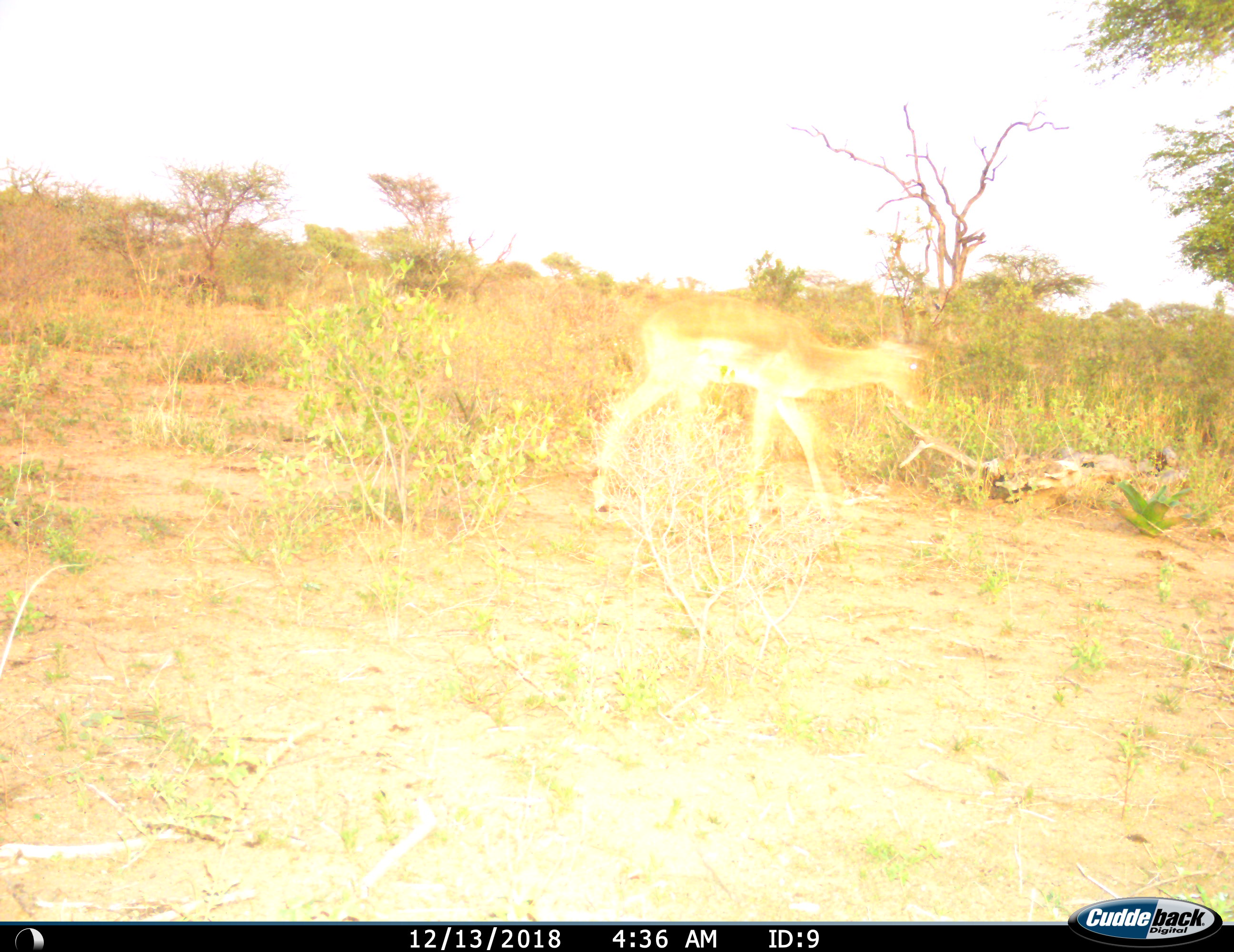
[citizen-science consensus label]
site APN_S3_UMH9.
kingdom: Animalia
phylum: Chordata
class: Mammalia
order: Artiodactyla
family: Bovidae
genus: Aepyceros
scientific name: Aepyceros melampus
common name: impala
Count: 1.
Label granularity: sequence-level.